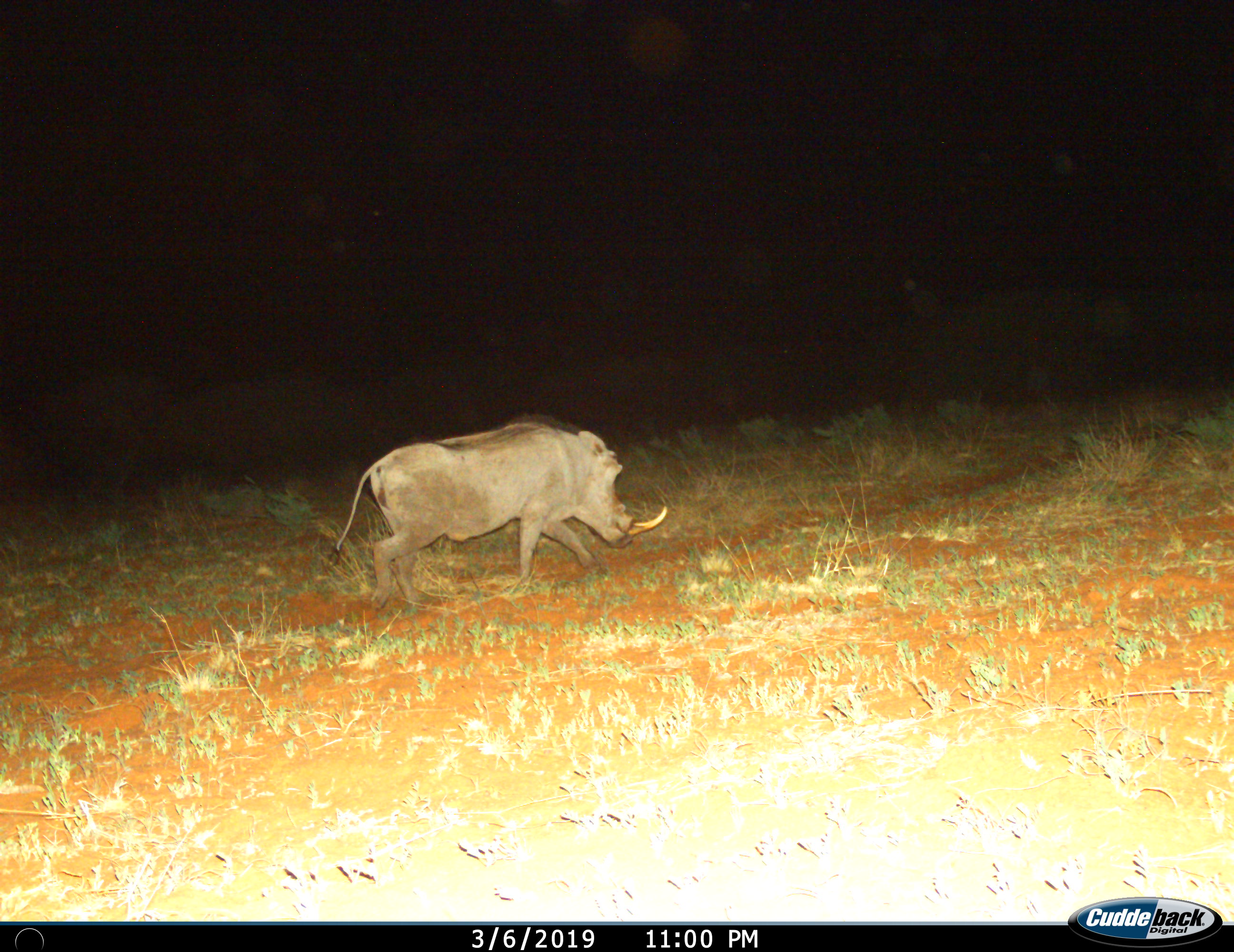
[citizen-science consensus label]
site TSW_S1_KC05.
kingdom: Animalia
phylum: Chordata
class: Mammalia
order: Artiodactyla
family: Suidae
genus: Phacochoerus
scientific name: Phacochoerus africanus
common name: warthog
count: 1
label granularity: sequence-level